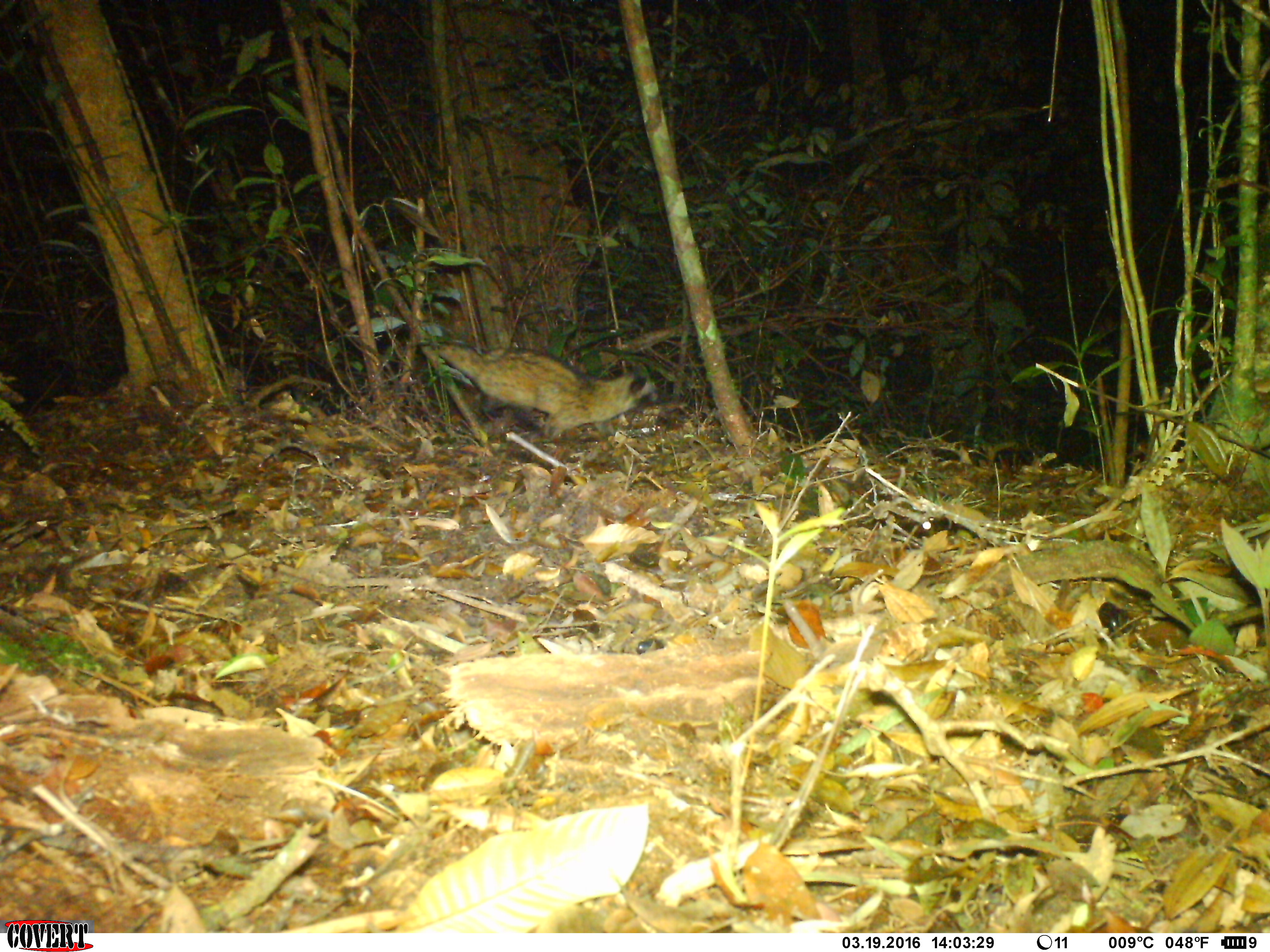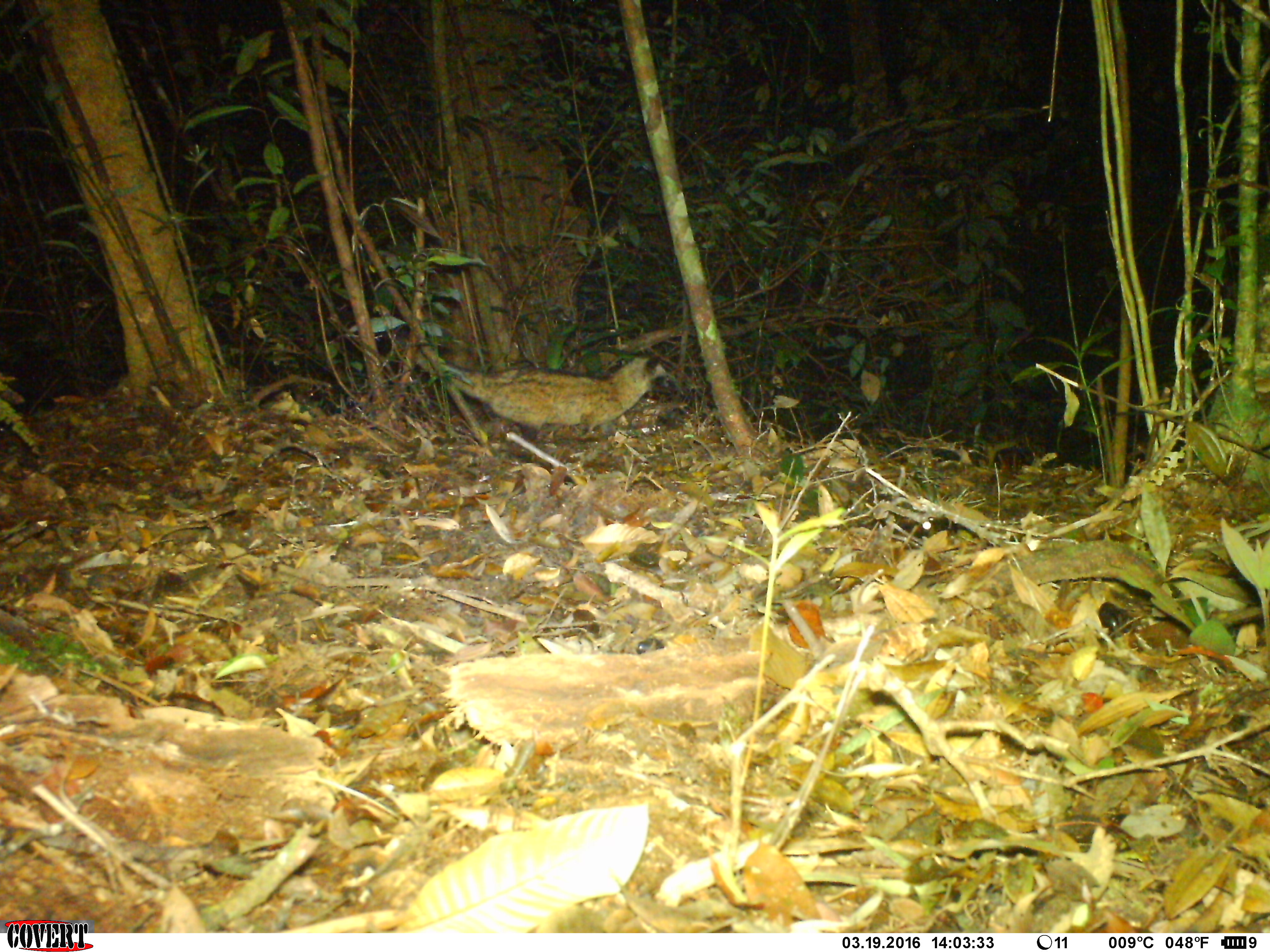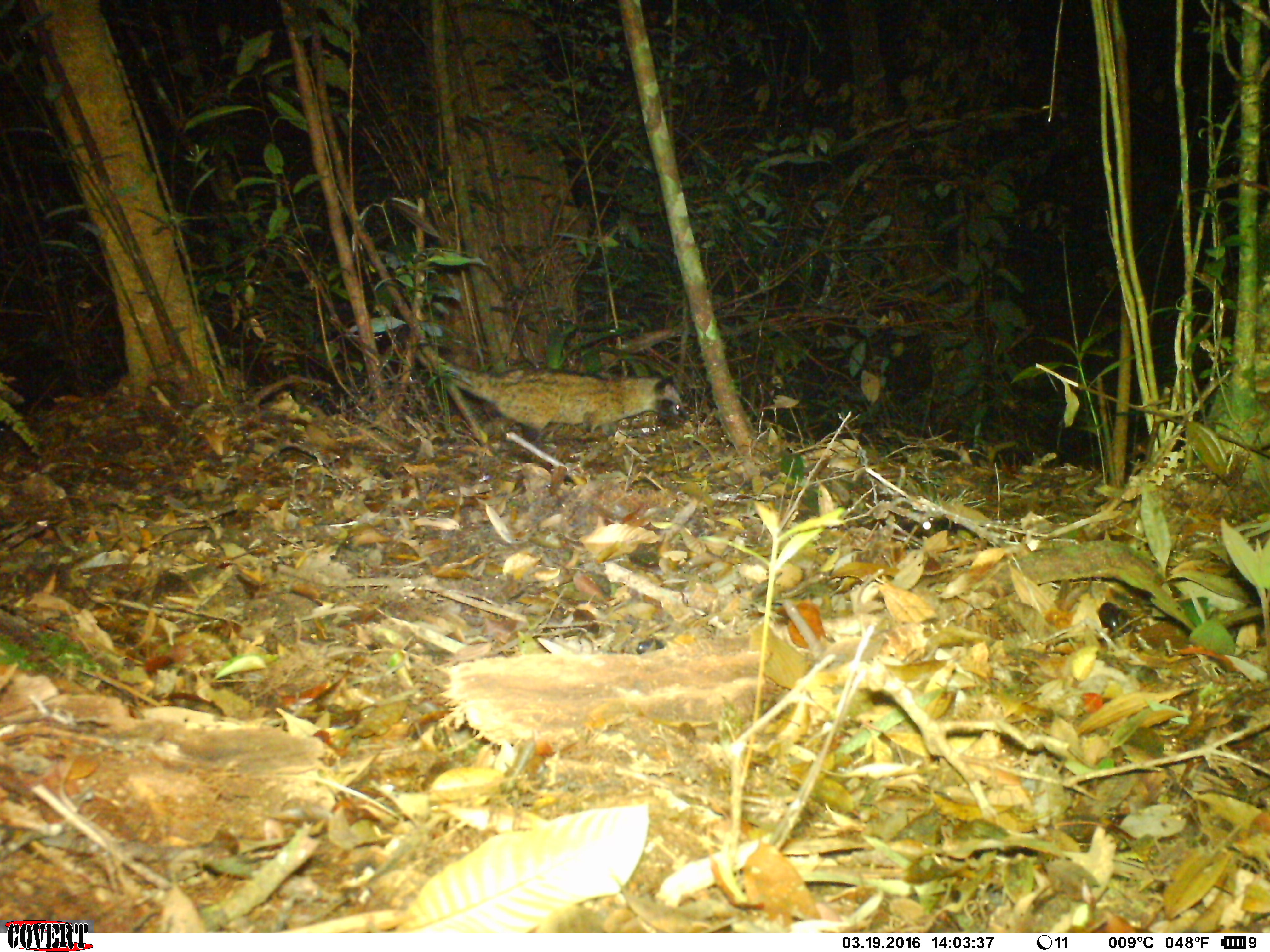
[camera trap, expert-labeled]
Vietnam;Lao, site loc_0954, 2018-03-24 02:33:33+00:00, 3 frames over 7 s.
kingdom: Animalia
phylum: Chordata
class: Mammalia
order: Carnivora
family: Viverridae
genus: Paradoxurus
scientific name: Paradoxurus hermaphroditus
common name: common palm civet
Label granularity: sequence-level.